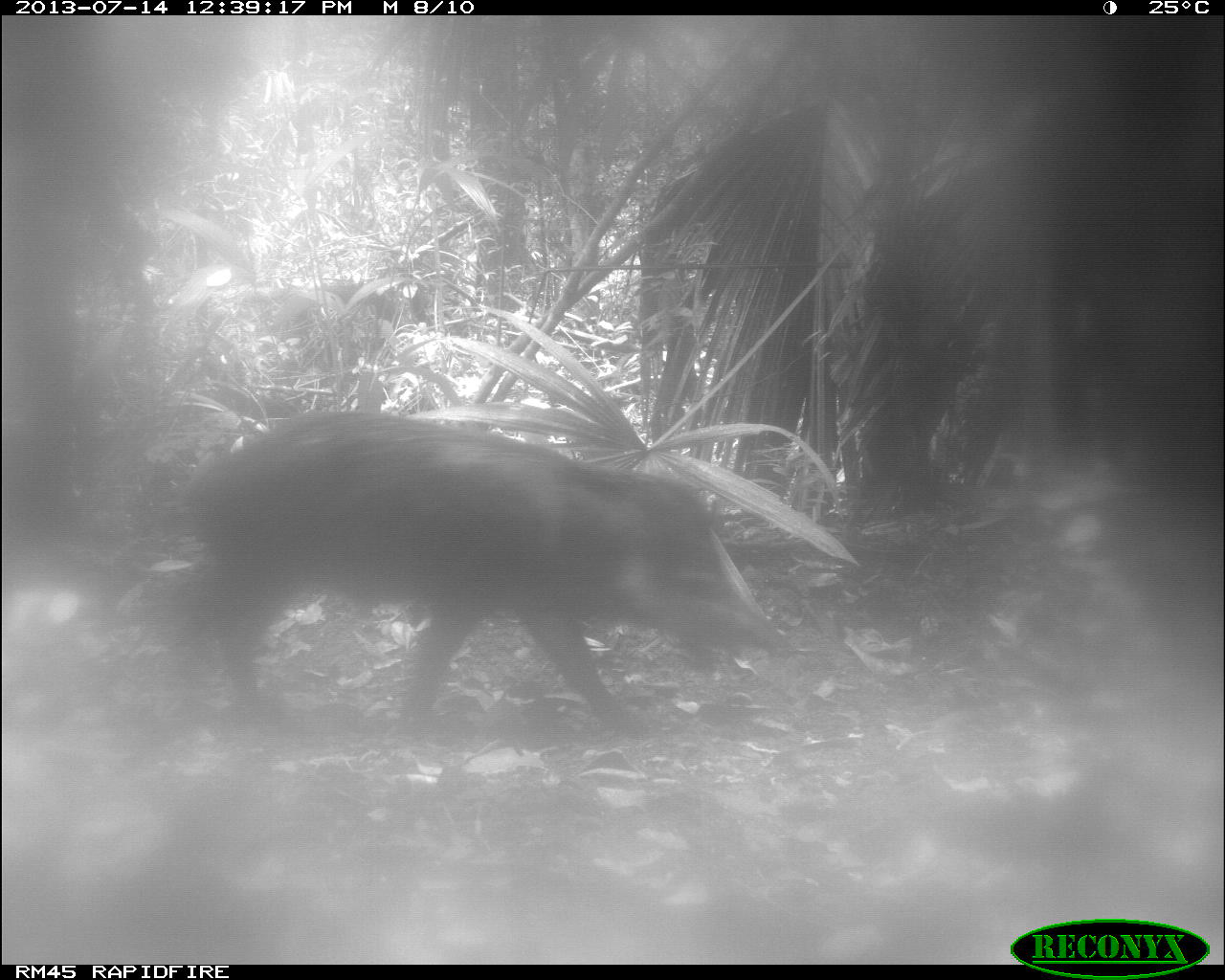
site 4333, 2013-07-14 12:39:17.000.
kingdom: Animalia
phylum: Chordata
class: Mammalia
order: Artiodactyla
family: Tayassuidae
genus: Tayassu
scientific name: Tayassu pecari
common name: white-lipped peccary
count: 2